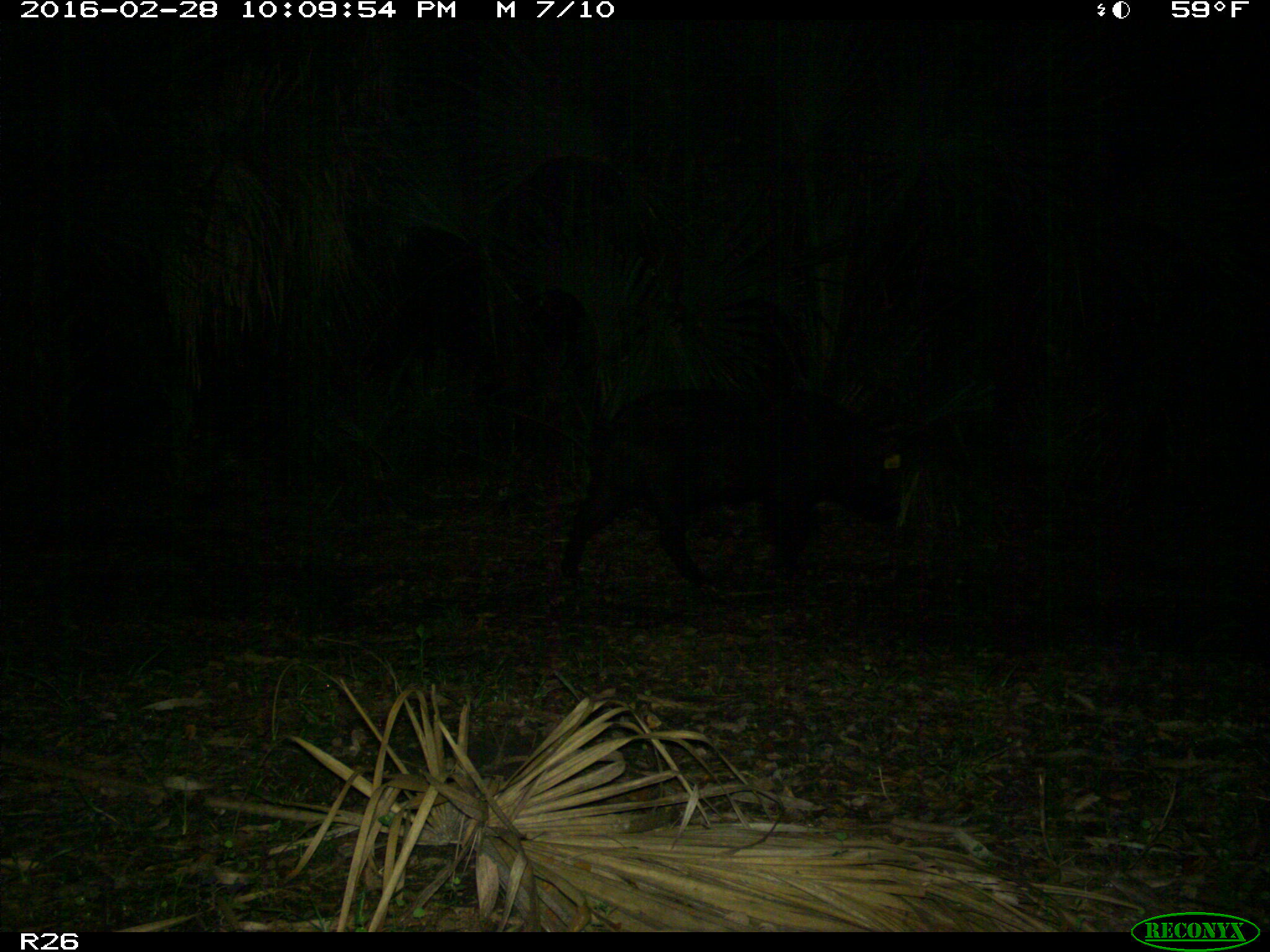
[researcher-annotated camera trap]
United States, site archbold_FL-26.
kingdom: Animalia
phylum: Chordata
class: Mammalia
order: Artiodactyla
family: Suidae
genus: Sus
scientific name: Sus scrofa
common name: wild boar